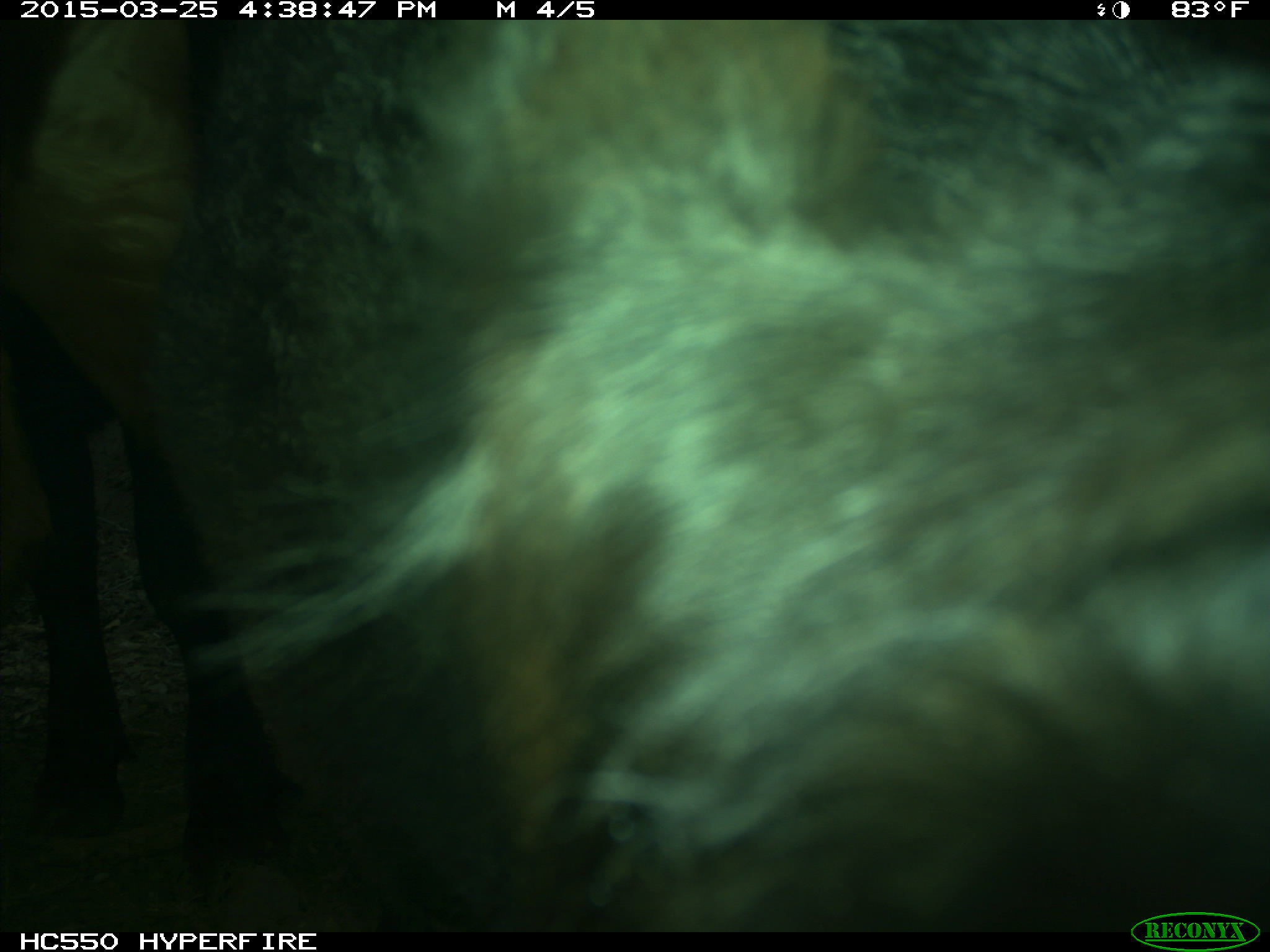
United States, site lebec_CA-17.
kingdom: Animalia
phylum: Chordata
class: Mammalia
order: Artiodactyla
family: Bovidae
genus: Bos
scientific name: Bos taurus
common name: domestic cow